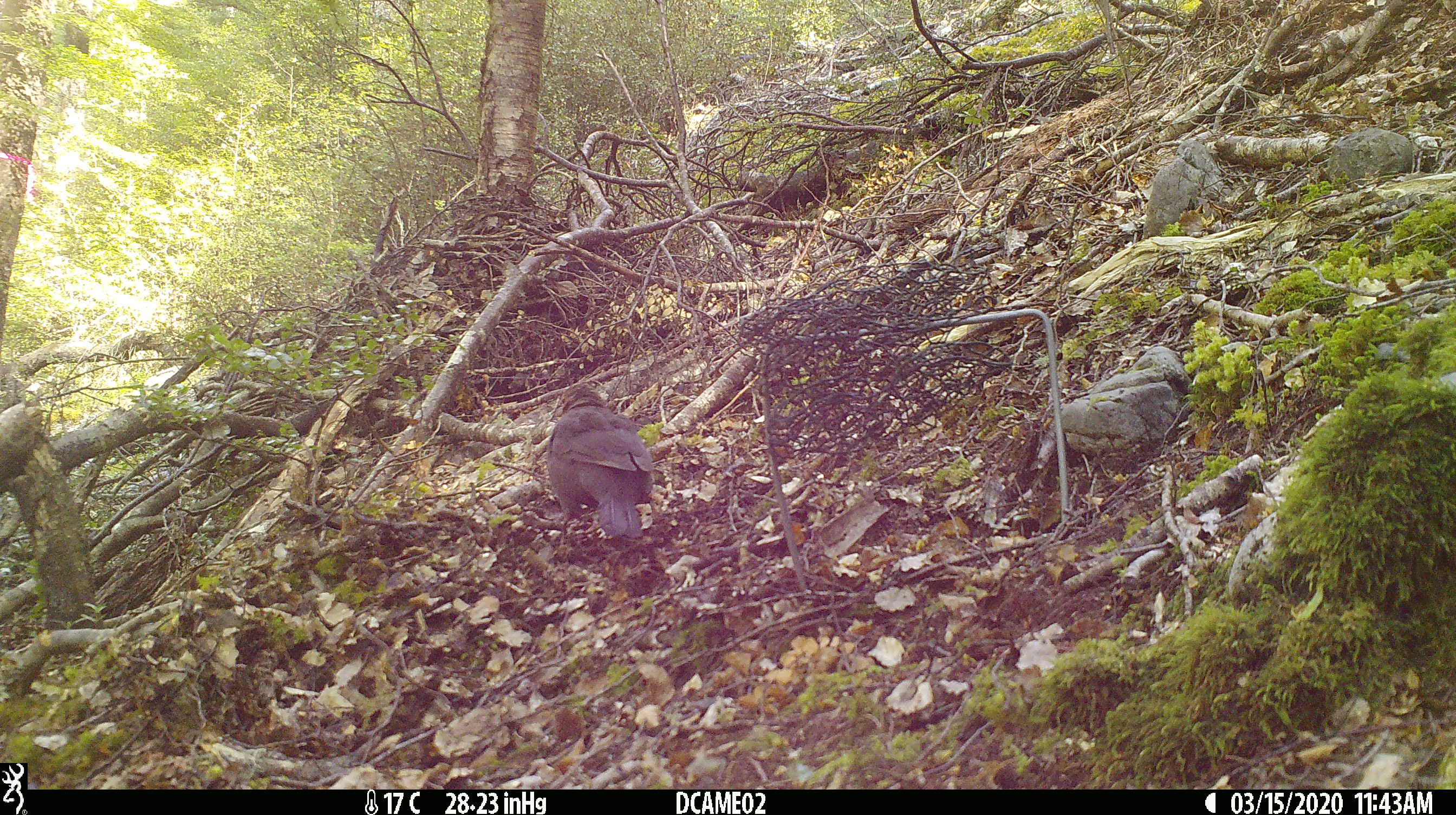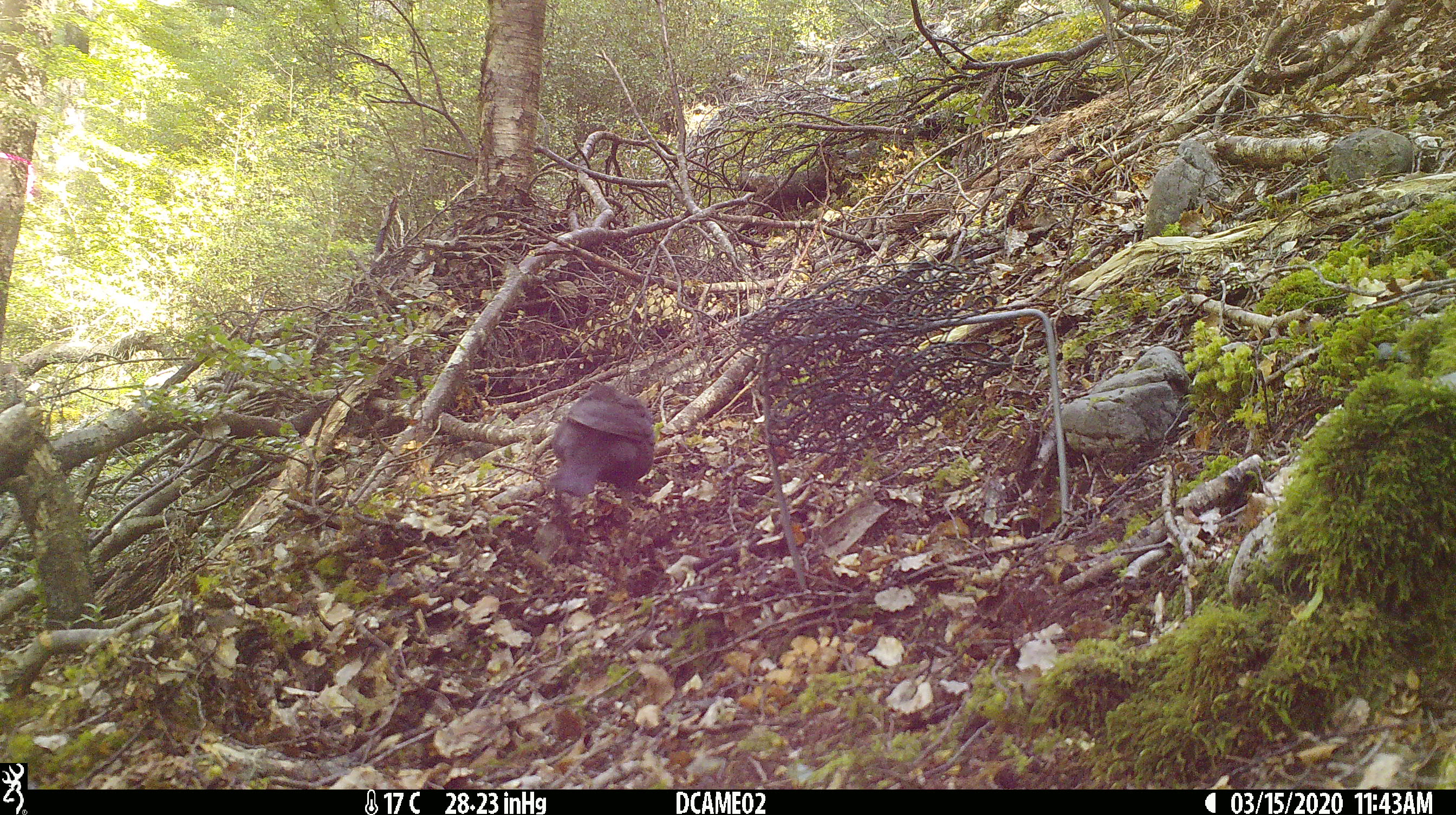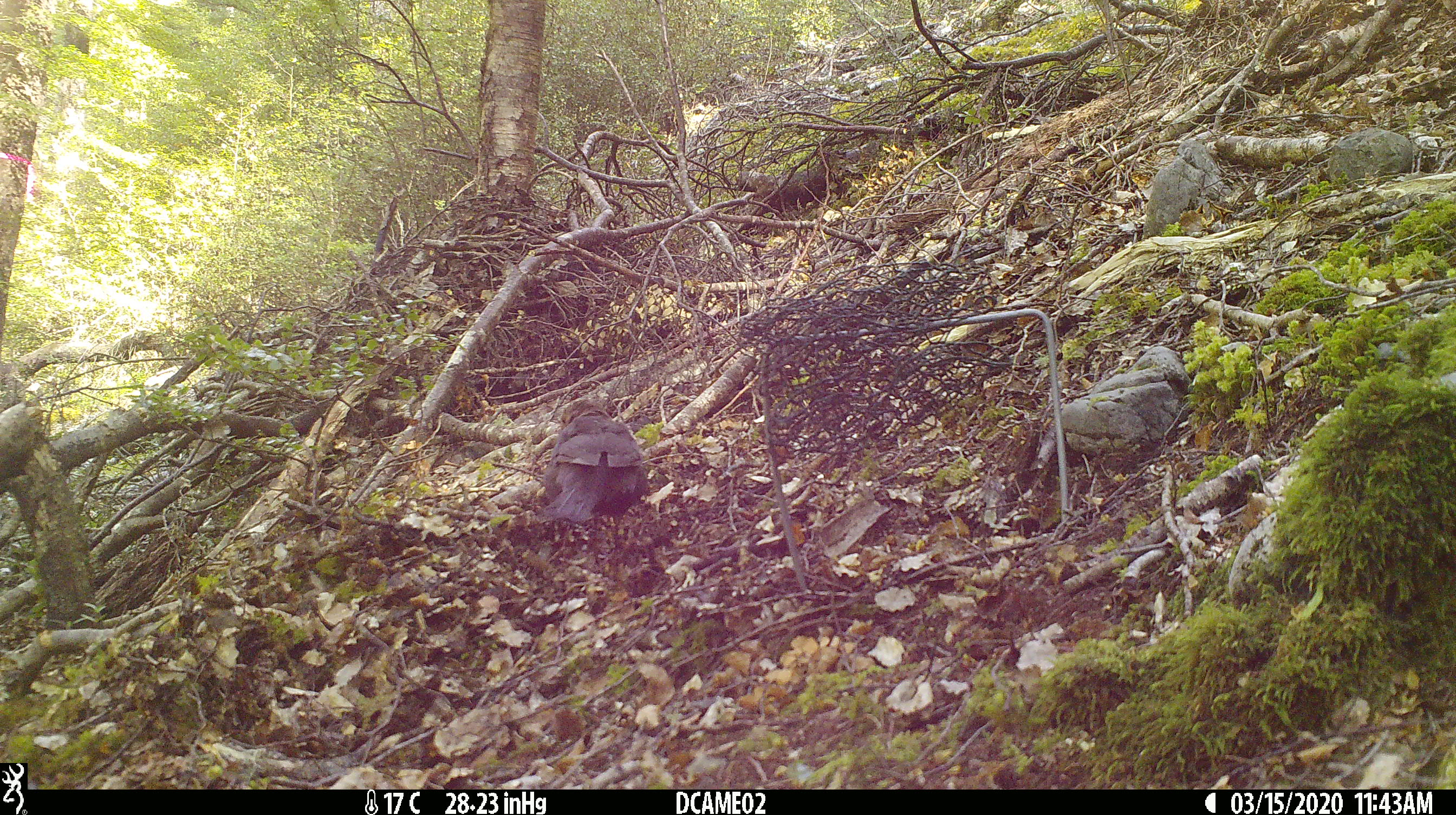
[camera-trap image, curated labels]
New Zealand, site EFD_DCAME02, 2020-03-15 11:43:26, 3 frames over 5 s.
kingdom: Animalia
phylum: Chordata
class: Aves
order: Passeriformes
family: Turdidae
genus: Turdus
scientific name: Turdus merula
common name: eurasian blackbird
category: blackbird